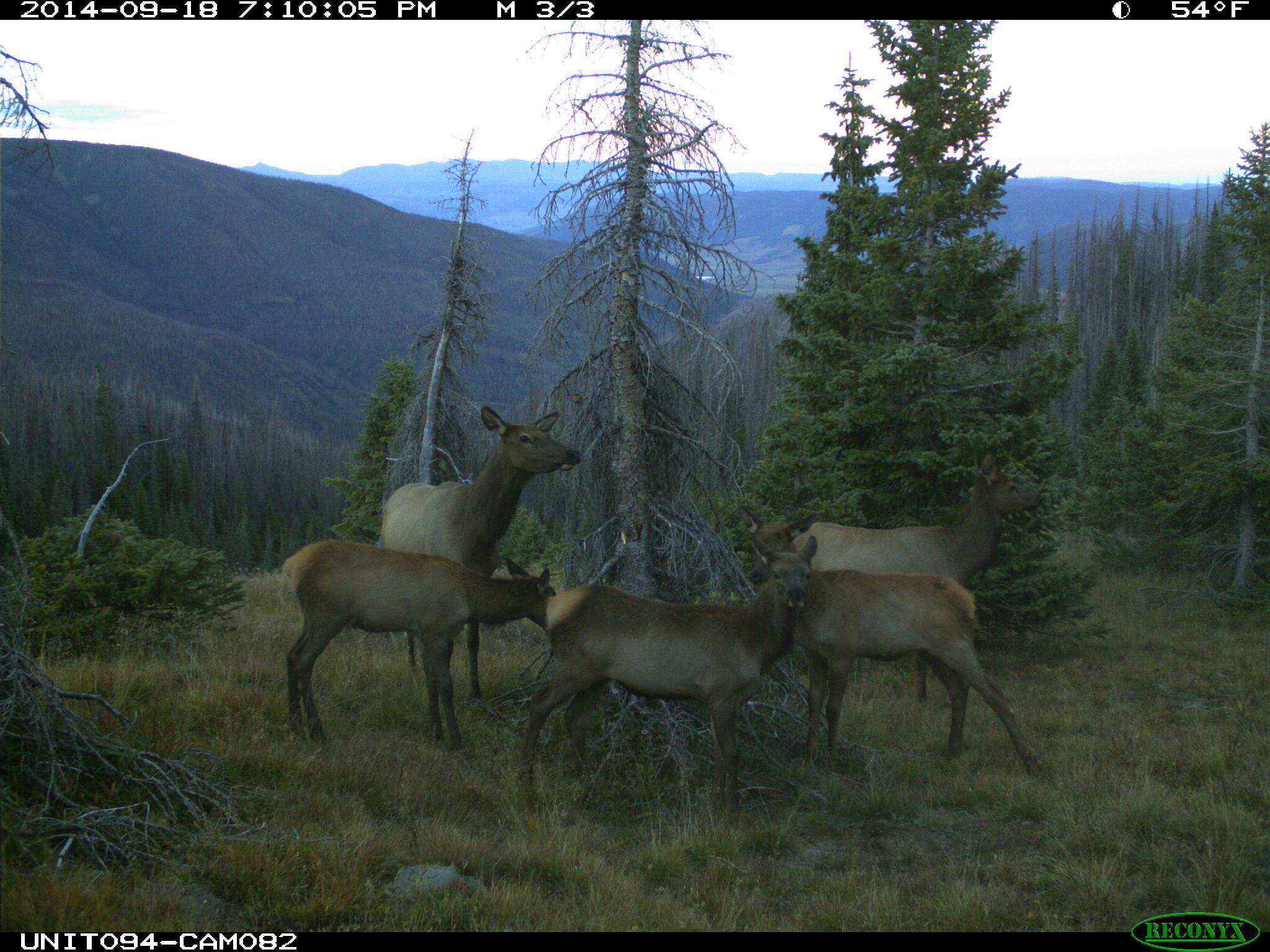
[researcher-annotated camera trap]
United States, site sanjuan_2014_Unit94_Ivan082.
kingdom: Animalia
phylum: Chordata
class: Mammalia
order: Artiodactyla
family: Cervidae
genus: Cervus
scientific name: Cervus elaphus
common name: red deer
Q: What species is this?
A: Cervus elaphus (red deer).